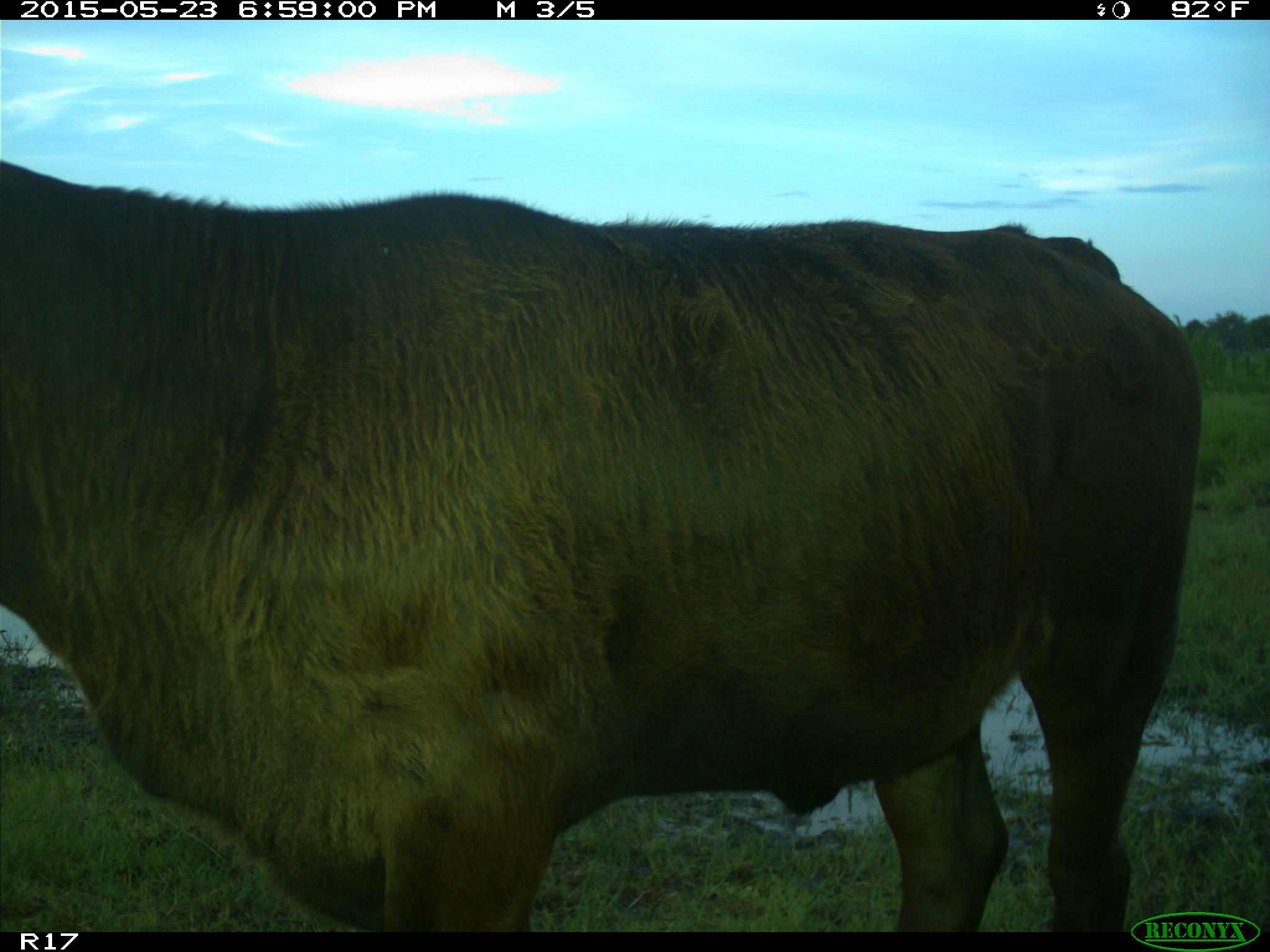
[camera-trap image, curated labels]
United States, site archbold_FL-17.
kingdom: Animalia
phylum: Chordata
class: Mammalia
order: Artiodactyla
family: Bovidae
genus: Bos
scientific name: Bos taurus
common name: domestic cow